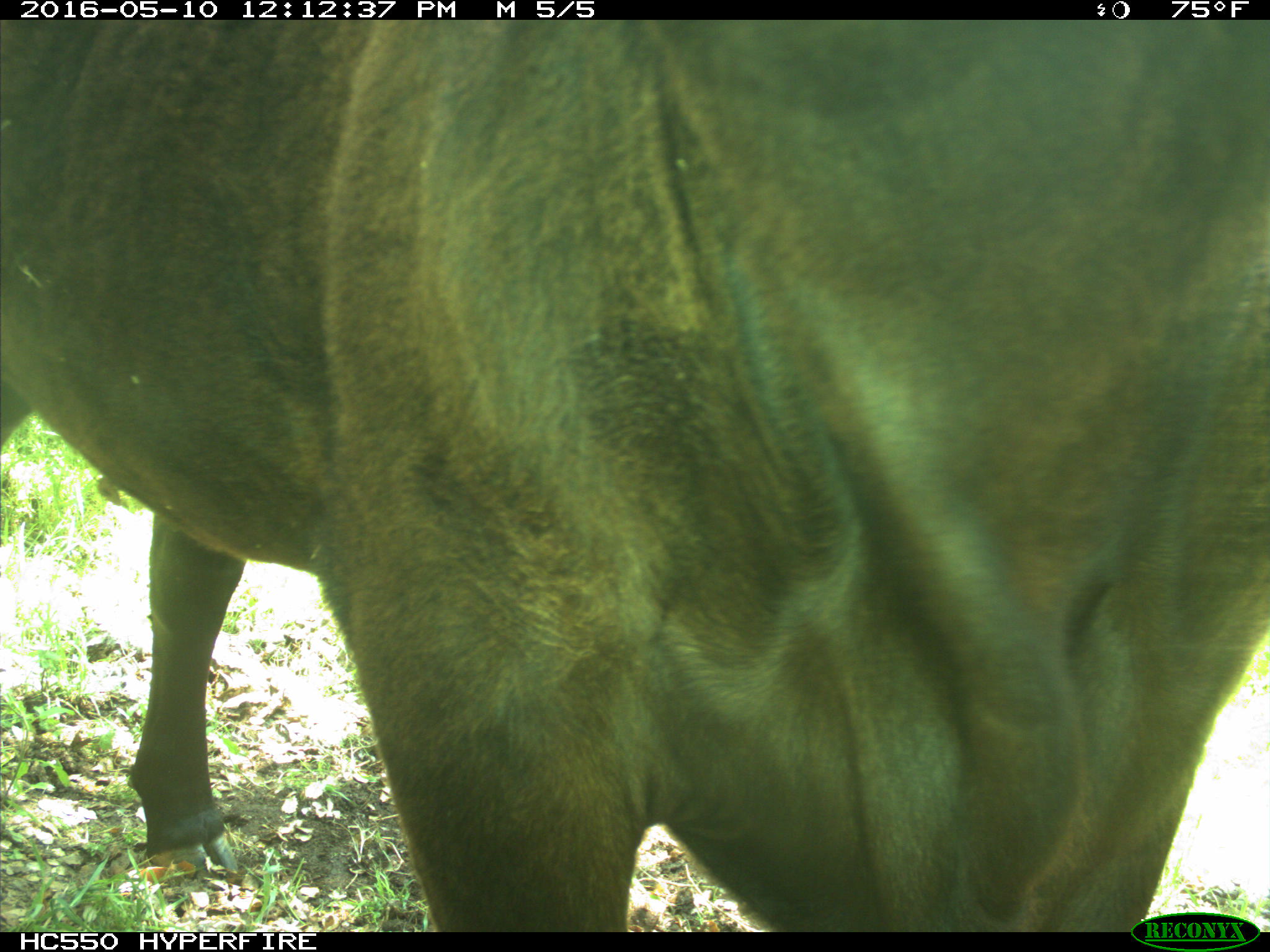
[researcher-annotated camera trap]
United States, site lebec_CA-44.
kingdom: Animalia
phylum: Chordata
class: Mammalia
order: Artiodactyla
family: Bovidae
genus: Bos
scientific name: Bos taurus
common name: domestic cow